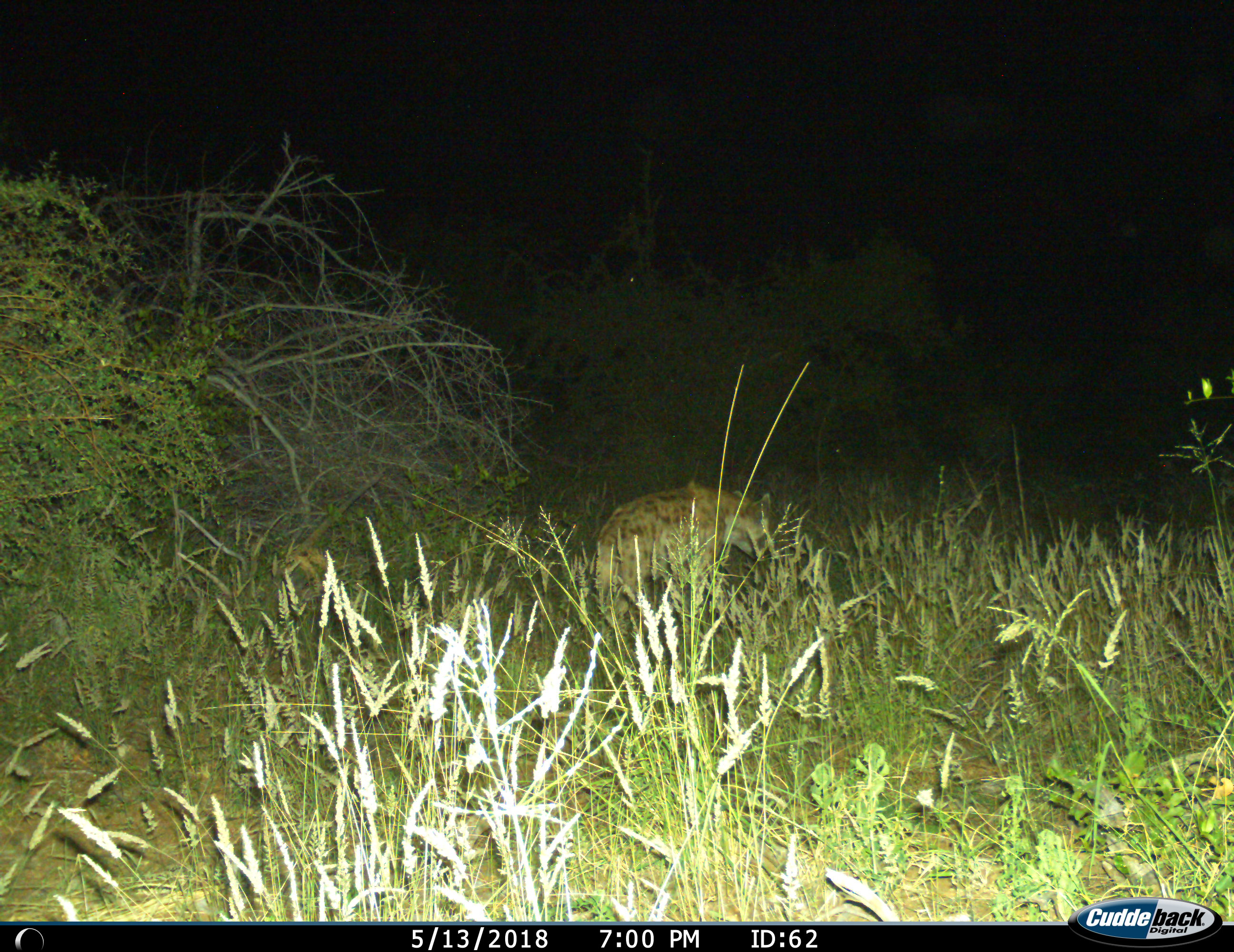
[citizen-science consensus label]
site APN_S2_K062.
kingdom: Animalia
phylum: Chordata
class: Mammalia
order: Carnivora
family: Hyaenidae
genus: Crocuta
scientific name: Crocuta crocuta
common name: spotted hyena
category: hyenaspotted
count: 1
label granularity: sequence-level